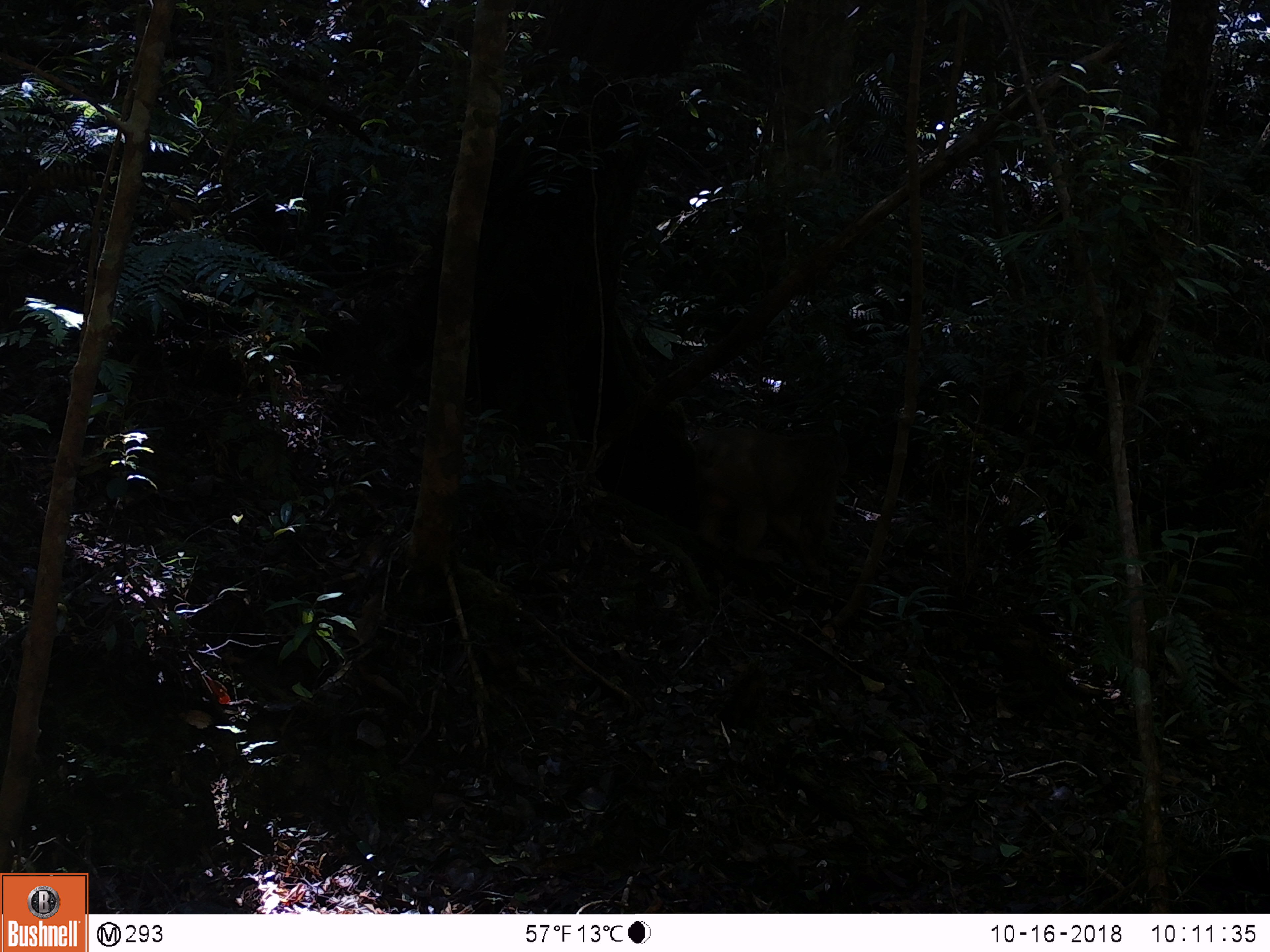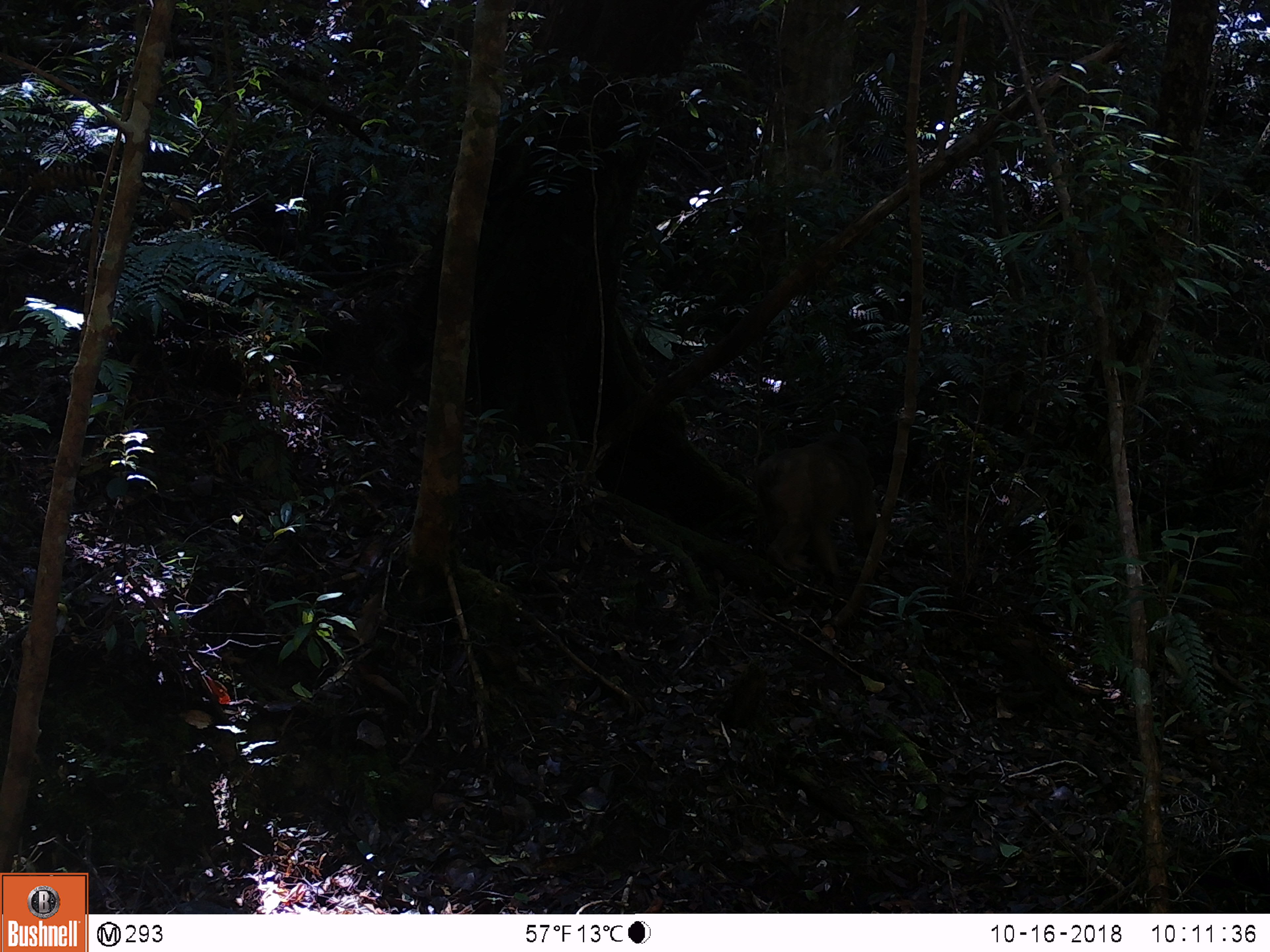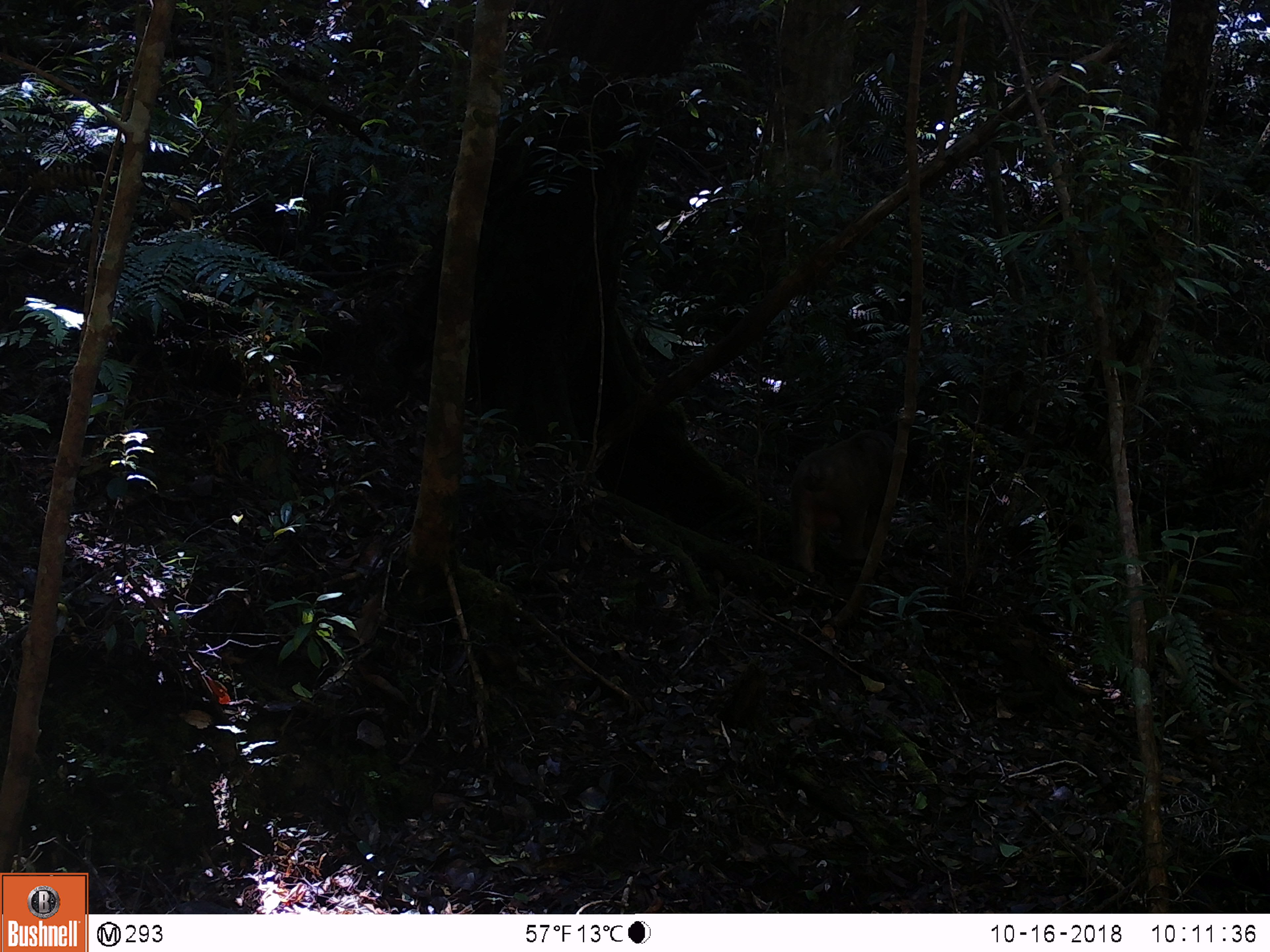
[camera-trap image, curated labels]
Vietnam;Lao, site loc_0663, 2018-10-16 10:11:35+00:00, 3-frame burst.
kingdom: Animalia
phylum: Chordata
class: Mammalia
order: Primates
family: Cercopithecidae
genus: Macaca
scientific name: Macaca arctoides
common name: stump-tailed macaque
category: stump tailed macaque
Stump tailed macaque (stump-tailed macaque) (Macaca arctoides). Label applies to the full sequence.